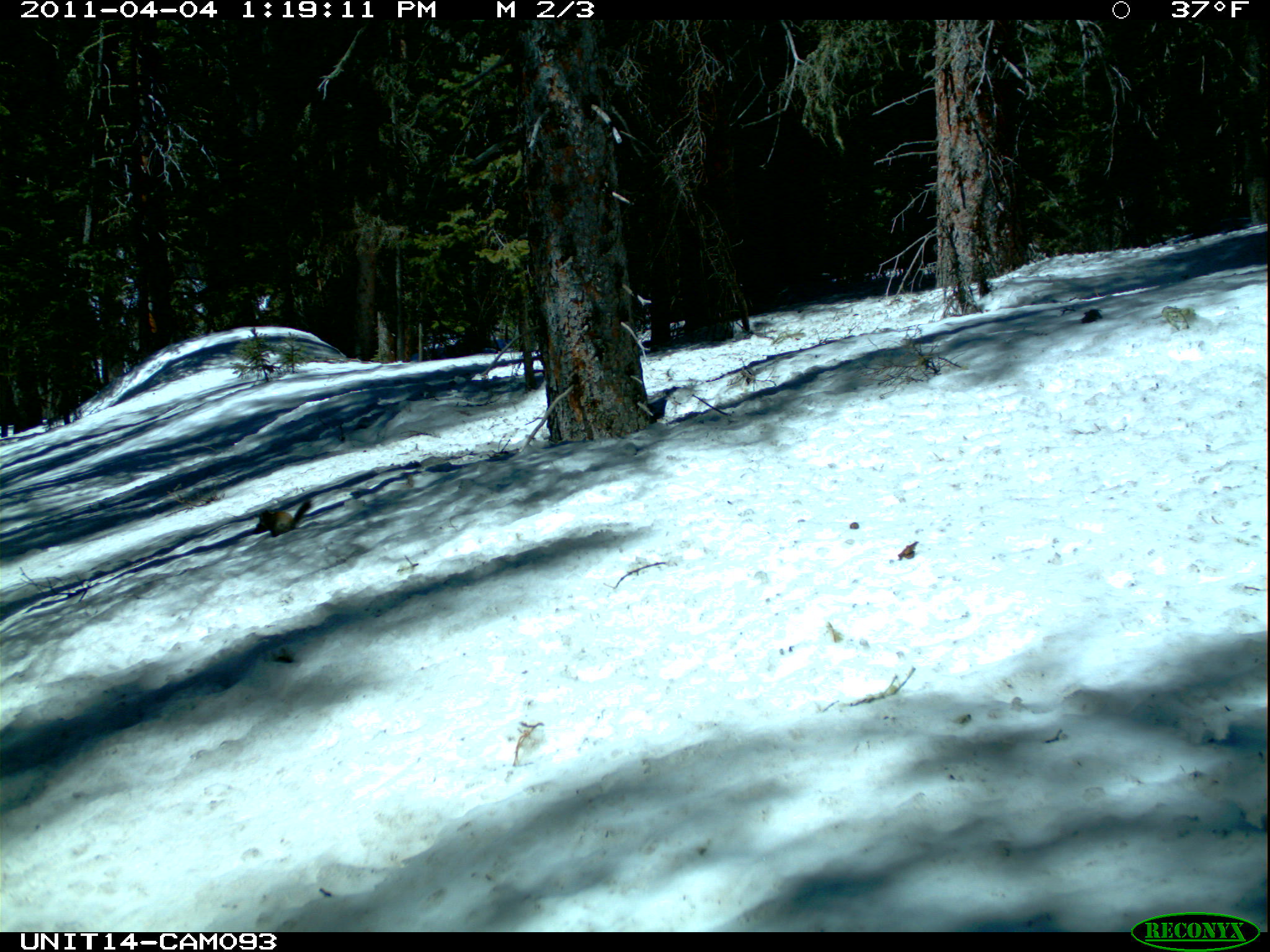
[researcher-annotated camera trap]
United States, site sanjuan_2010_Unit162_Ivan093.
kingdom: Animalia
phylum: Chordata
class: Mammalia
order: Rodentia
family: Sciuridae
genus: Tamiasciurus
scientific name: Tamiasciurus hudsonicus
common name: american red squirrel